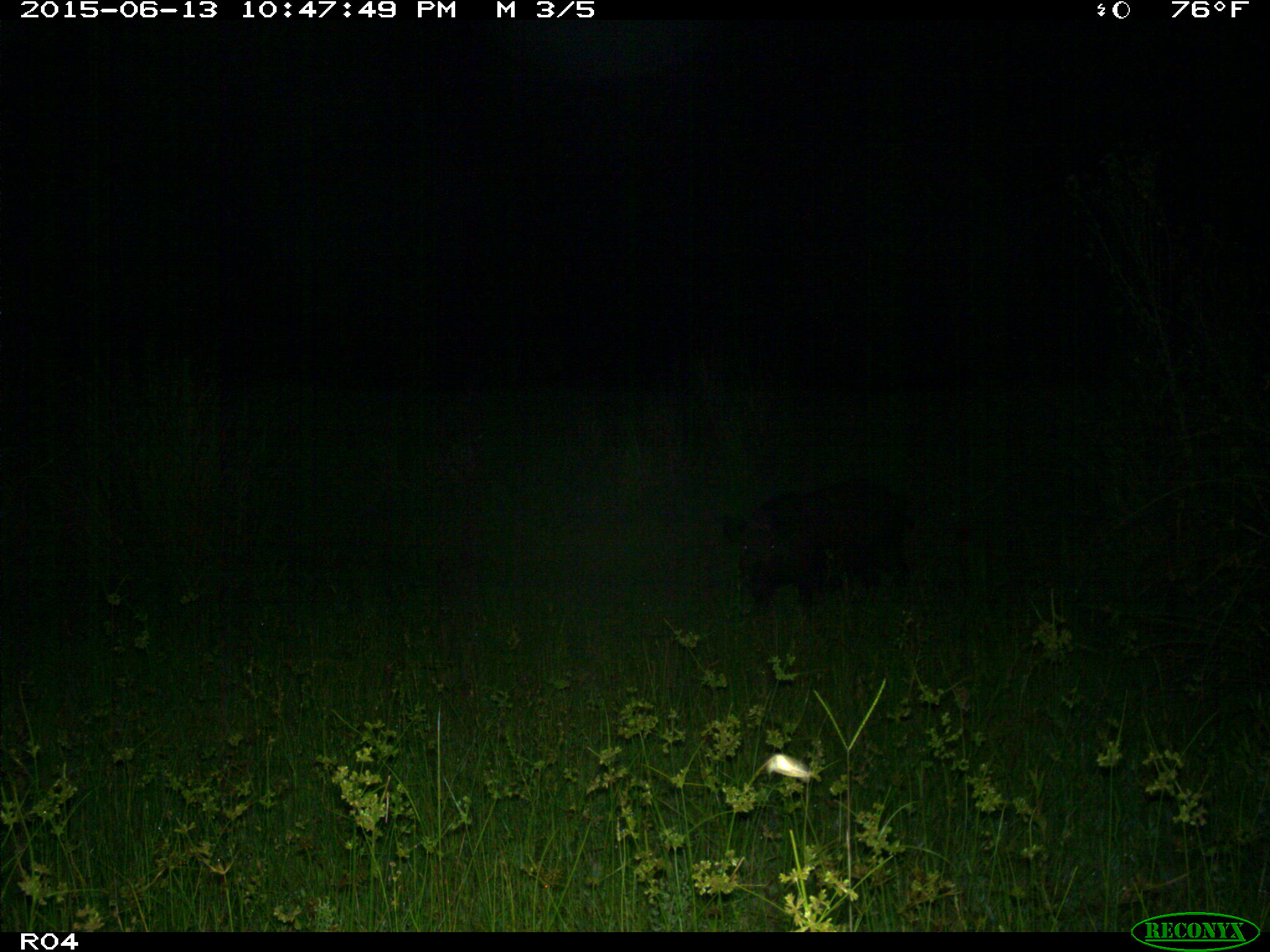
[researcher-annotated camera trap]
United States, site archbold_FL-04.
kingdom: Animalia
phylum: Chordata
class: Mammalia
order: Artiodactyla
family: Suidae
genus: Sus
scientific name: Sus scrofa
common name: wild boar